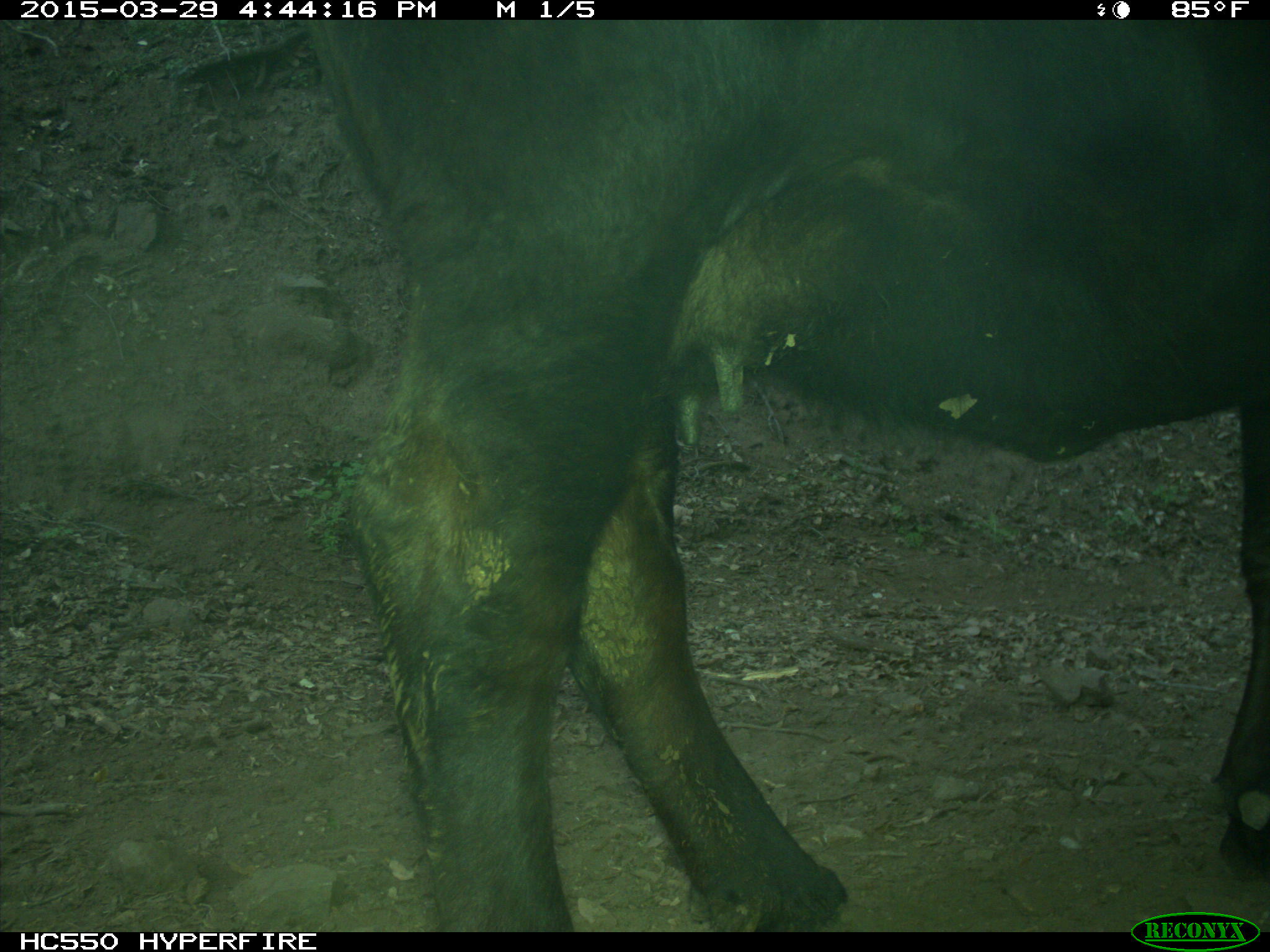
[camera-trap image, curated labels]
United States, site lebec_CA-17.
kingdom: Animalia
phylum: Chordata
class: Mammalia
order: Artiodactyla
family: Bovidae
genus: Bos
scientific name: Bos taurus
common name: domestic cow